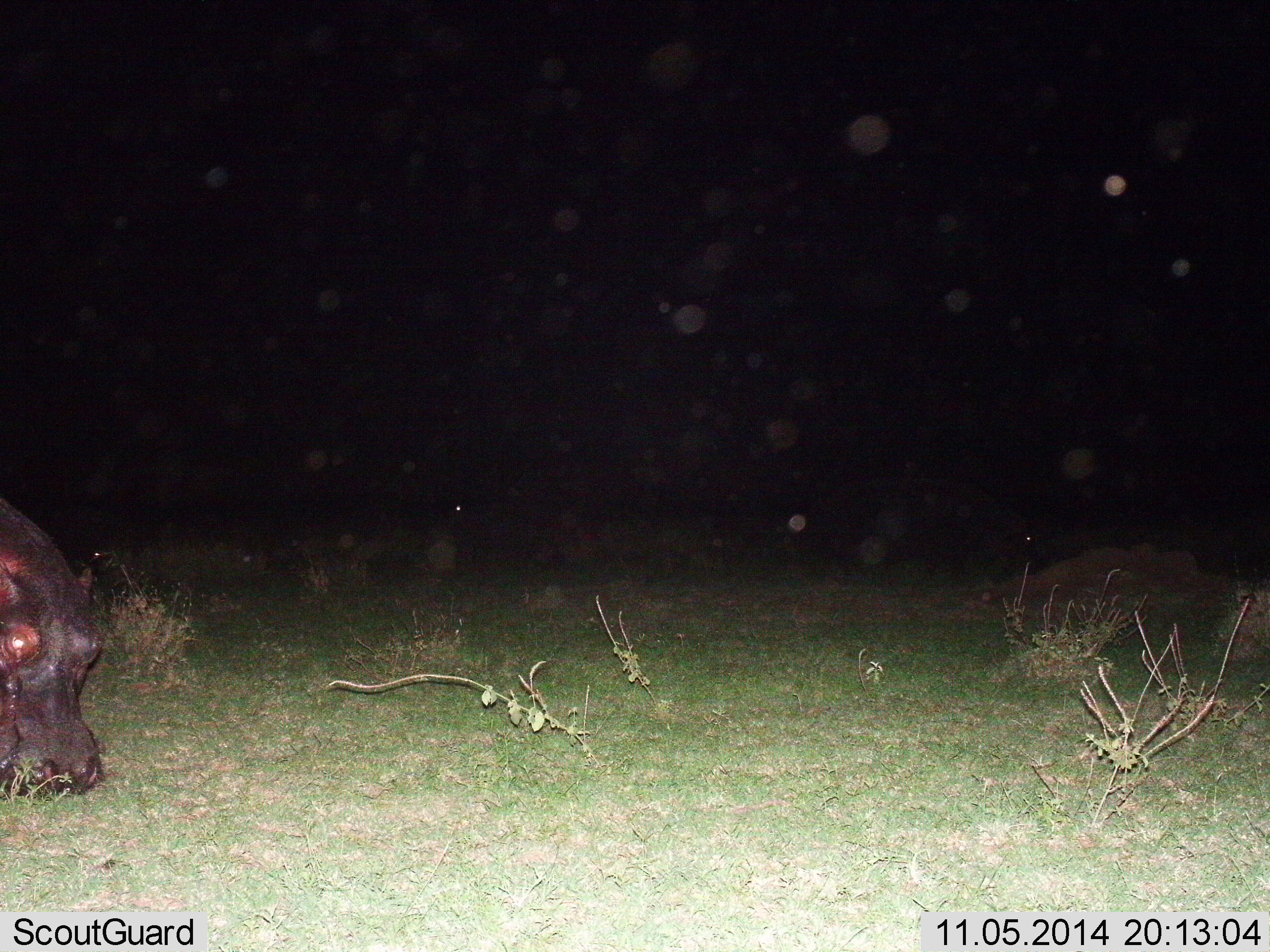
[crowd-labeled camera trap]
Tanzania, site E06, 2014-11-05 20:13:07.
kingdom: Animalia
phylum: Chordata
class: Mammalia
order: Artiodactyla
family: Hippopotamidae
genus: Hippopotamus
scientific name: Hippopotamus amphibius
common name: hippopotamus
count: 1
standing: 20%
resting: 0%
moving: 0%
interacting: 0%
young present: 0%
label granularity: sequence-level